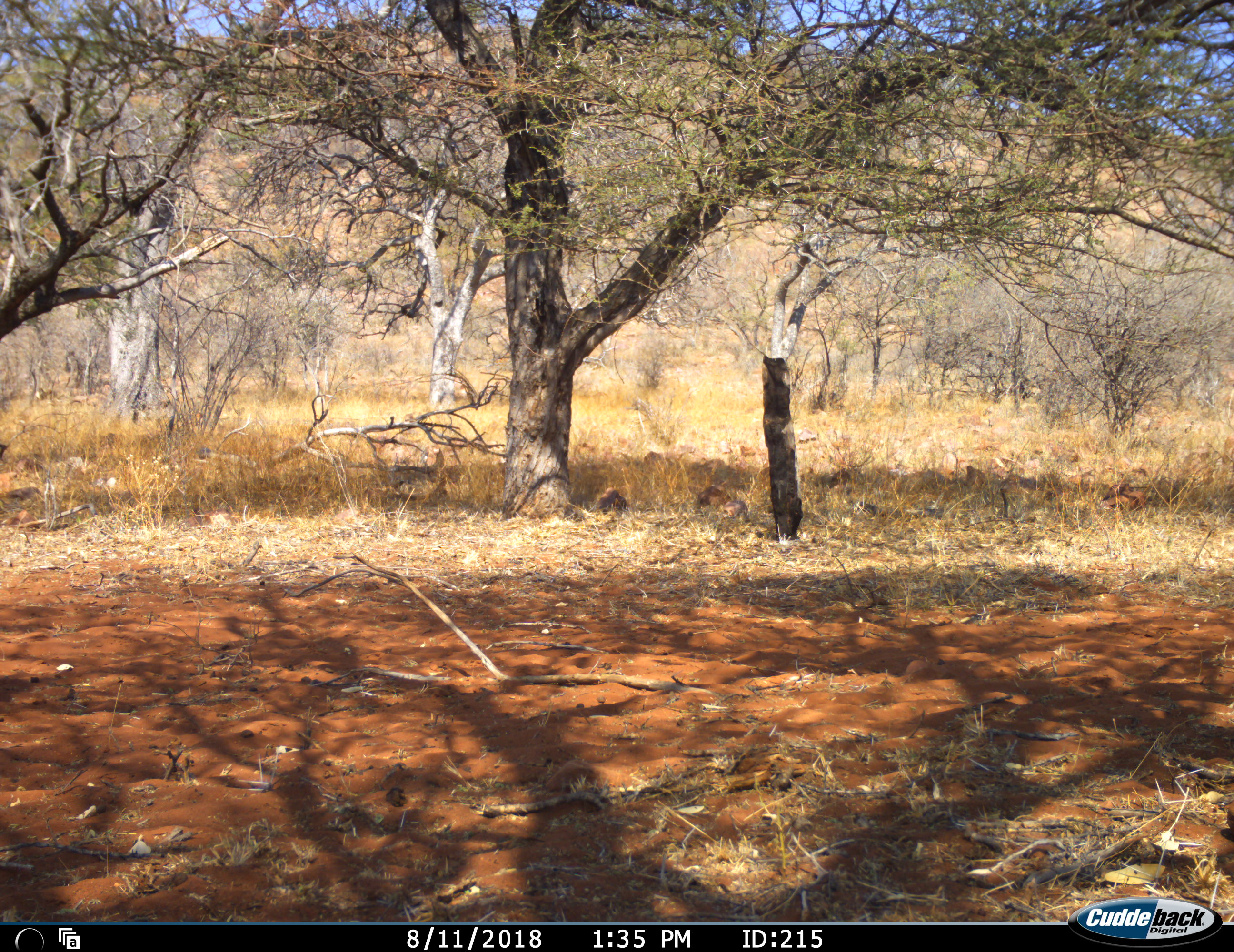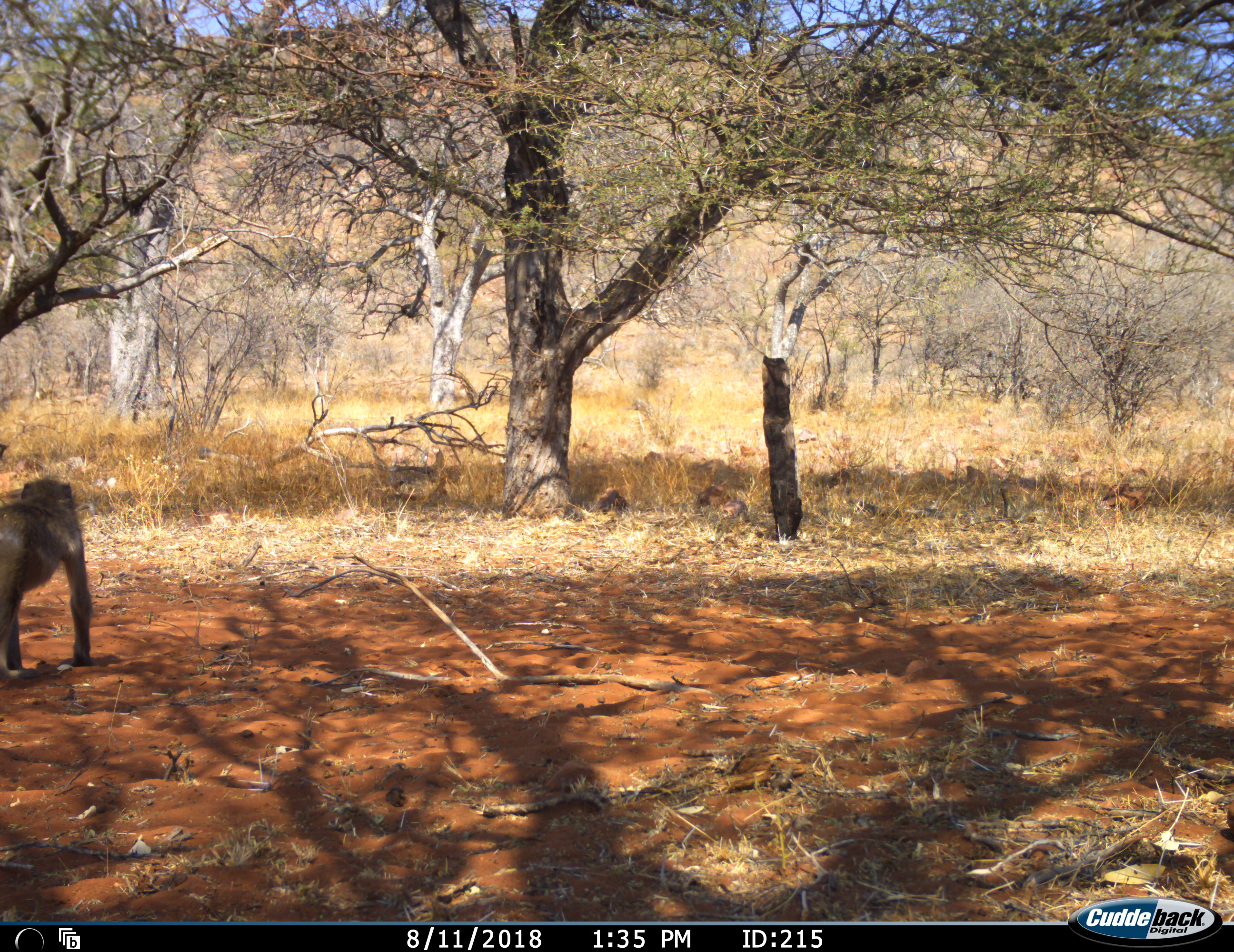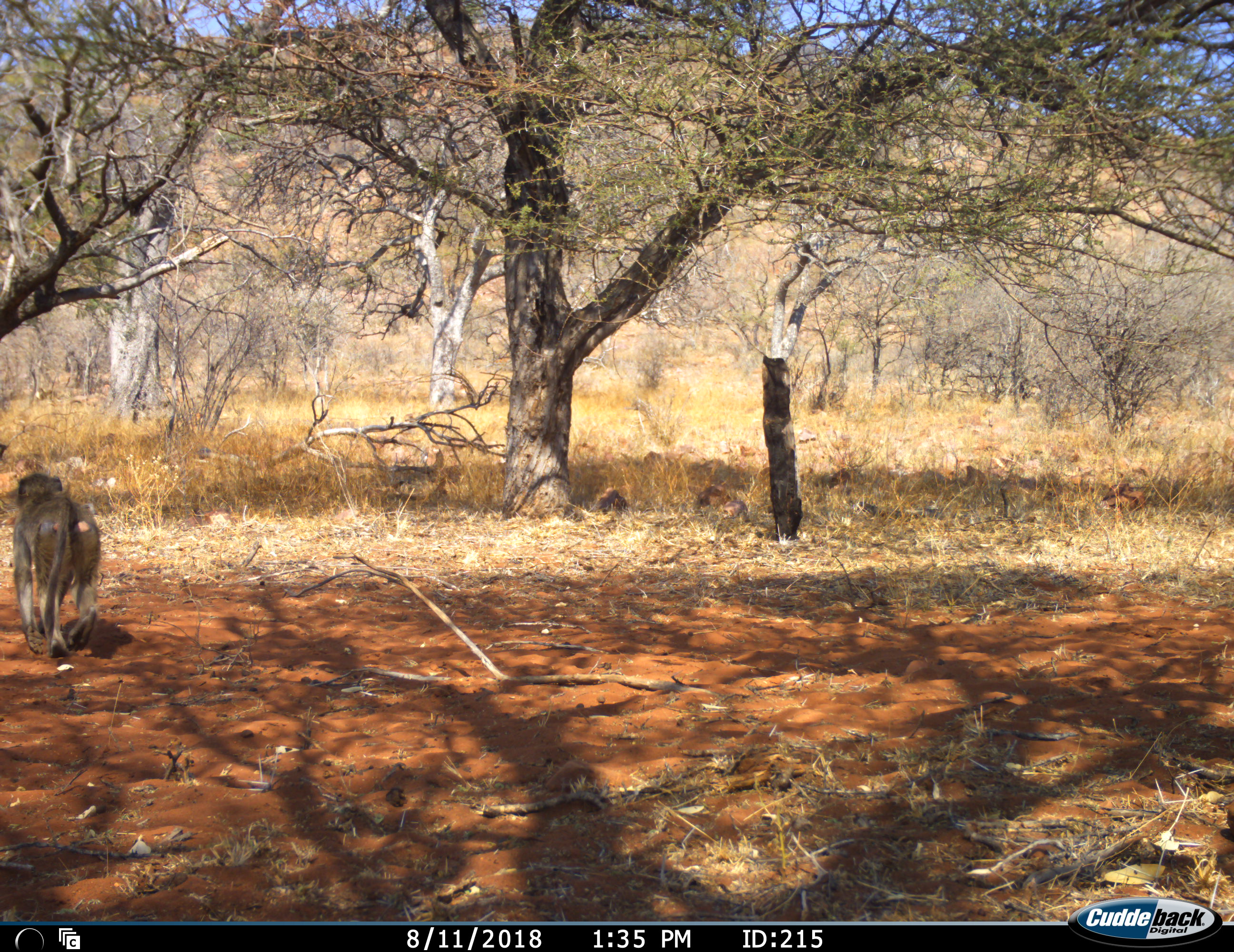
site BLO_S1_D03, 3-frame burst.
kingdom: Animalia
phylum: Chordata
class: Mammalia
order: Primates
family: Cercopithecidae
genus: Papio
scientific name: Papio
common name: baboon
Baboon (Papio), count 1. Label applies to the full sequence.